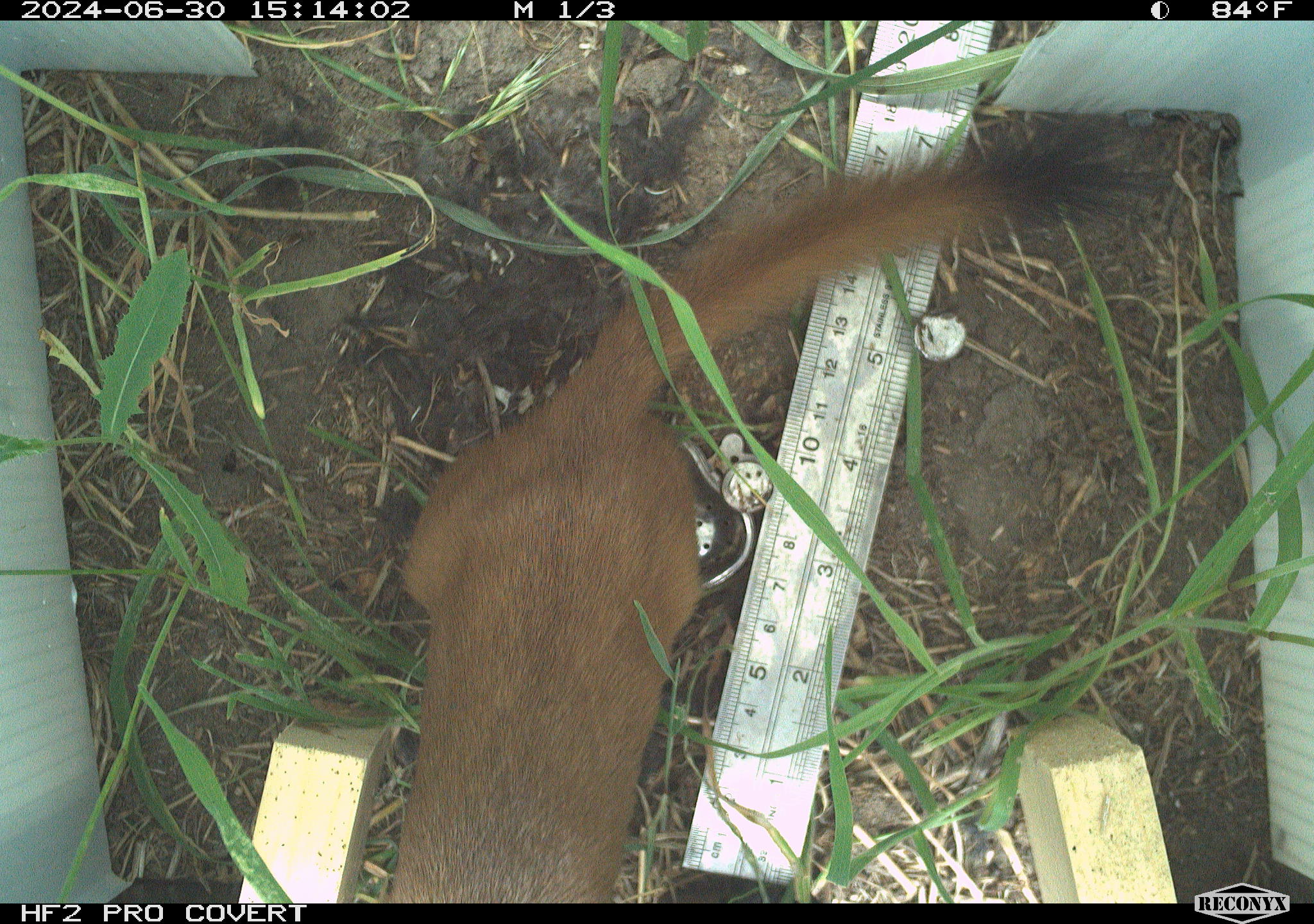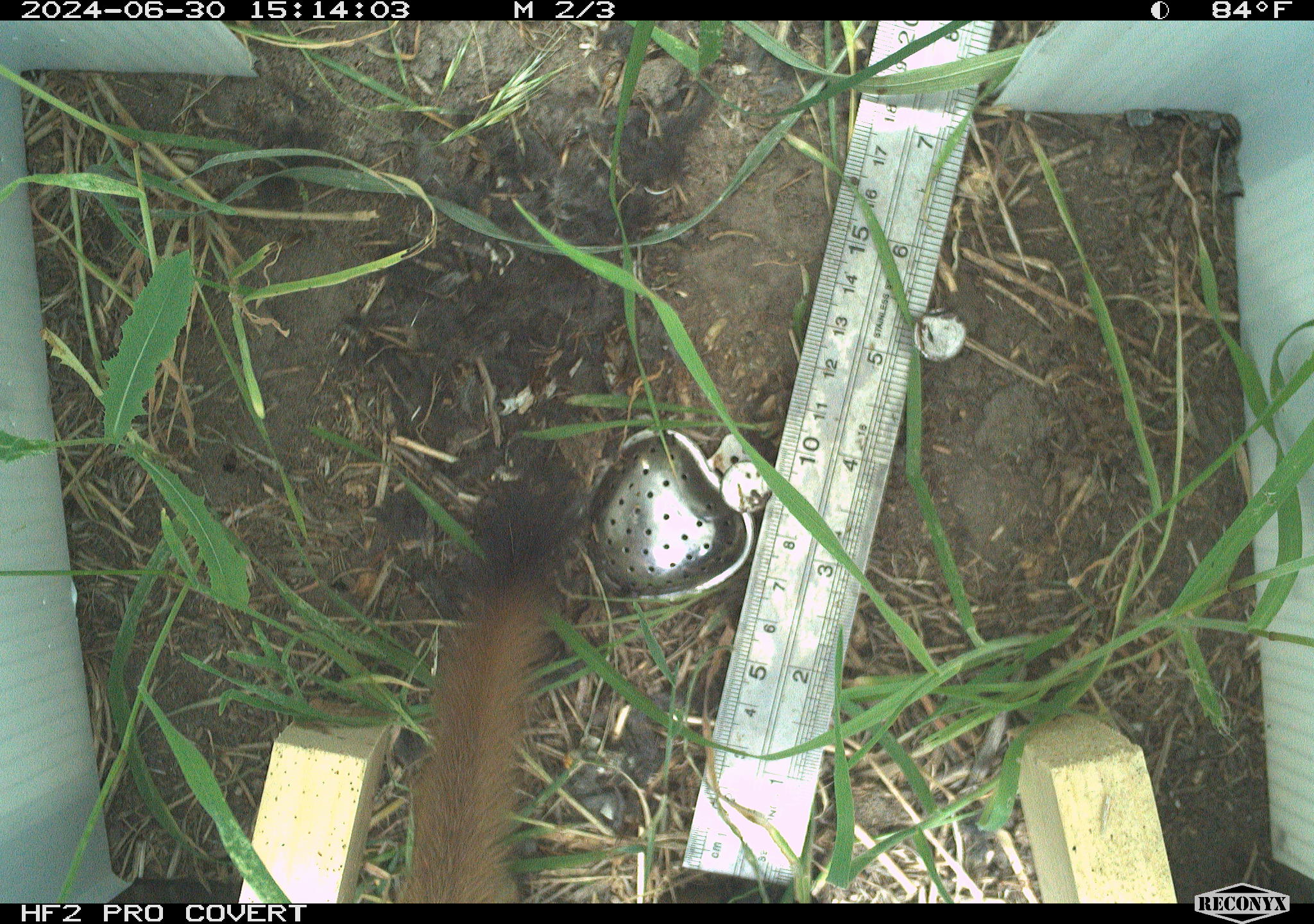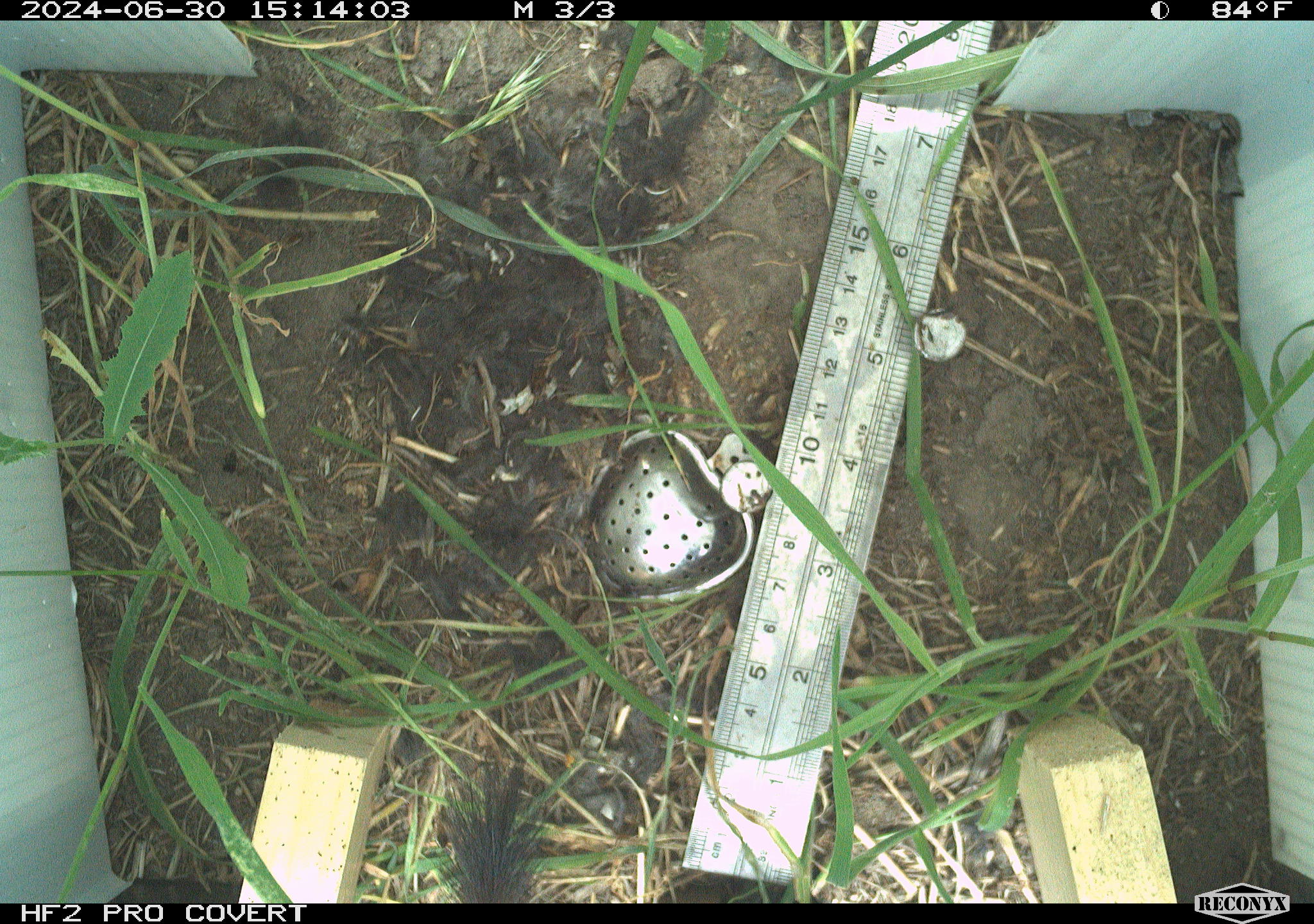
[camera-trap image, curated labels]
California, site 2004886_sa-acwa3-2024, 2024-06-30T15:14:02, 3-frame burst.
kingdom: Animalia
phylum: Chordata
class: Mammalia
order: Carnivora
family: Mustelidae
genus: Neogale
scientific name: Neogale frenata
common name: long-tailed weasel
Long-tailed weasel (Neogale frenata).